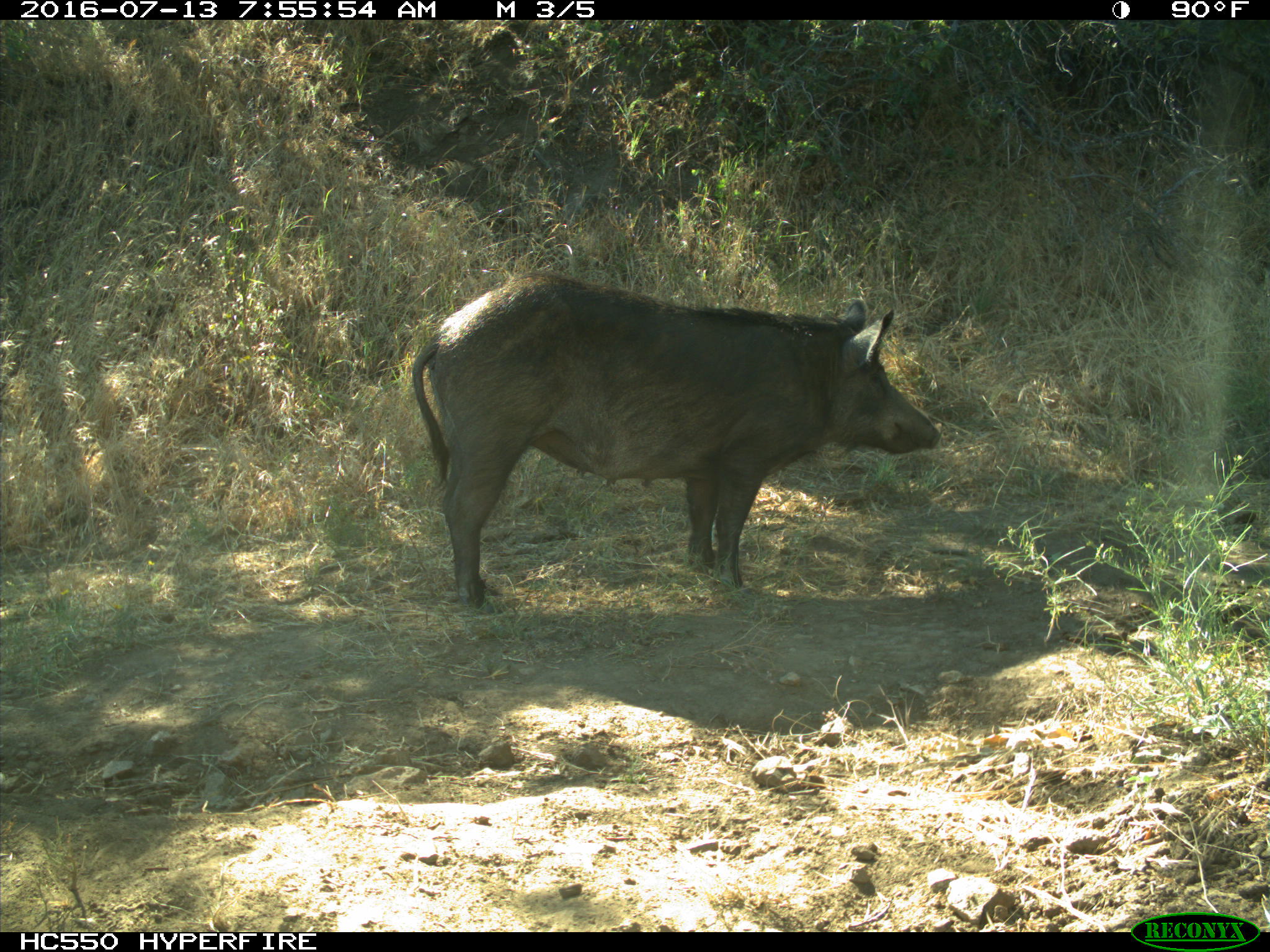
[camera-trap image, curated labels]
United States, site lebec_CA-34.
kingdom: Animalia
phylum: Chordata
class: Mammalia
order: Artiodactyla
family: Suidae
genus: Sus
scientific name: Sus scrofa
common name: wild boar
Sus scrofa (wild boar).